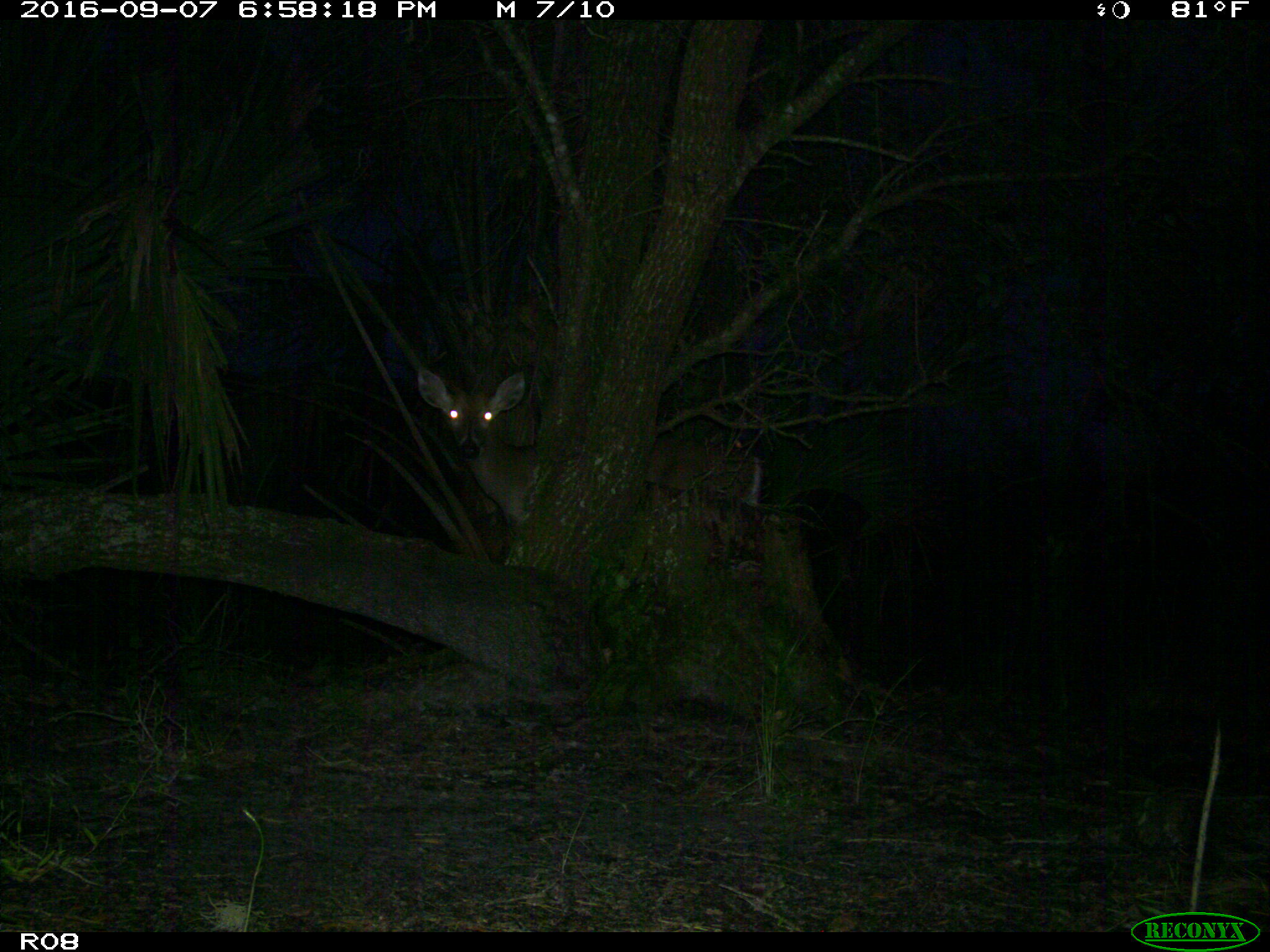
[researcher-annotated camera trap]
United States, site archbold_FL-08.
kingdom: Animalia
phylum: Chordata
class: Mammalia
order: Artiodactyla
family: Cervidae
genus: Odocoileus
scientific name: Odocoileus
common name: deer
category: unidentified deer